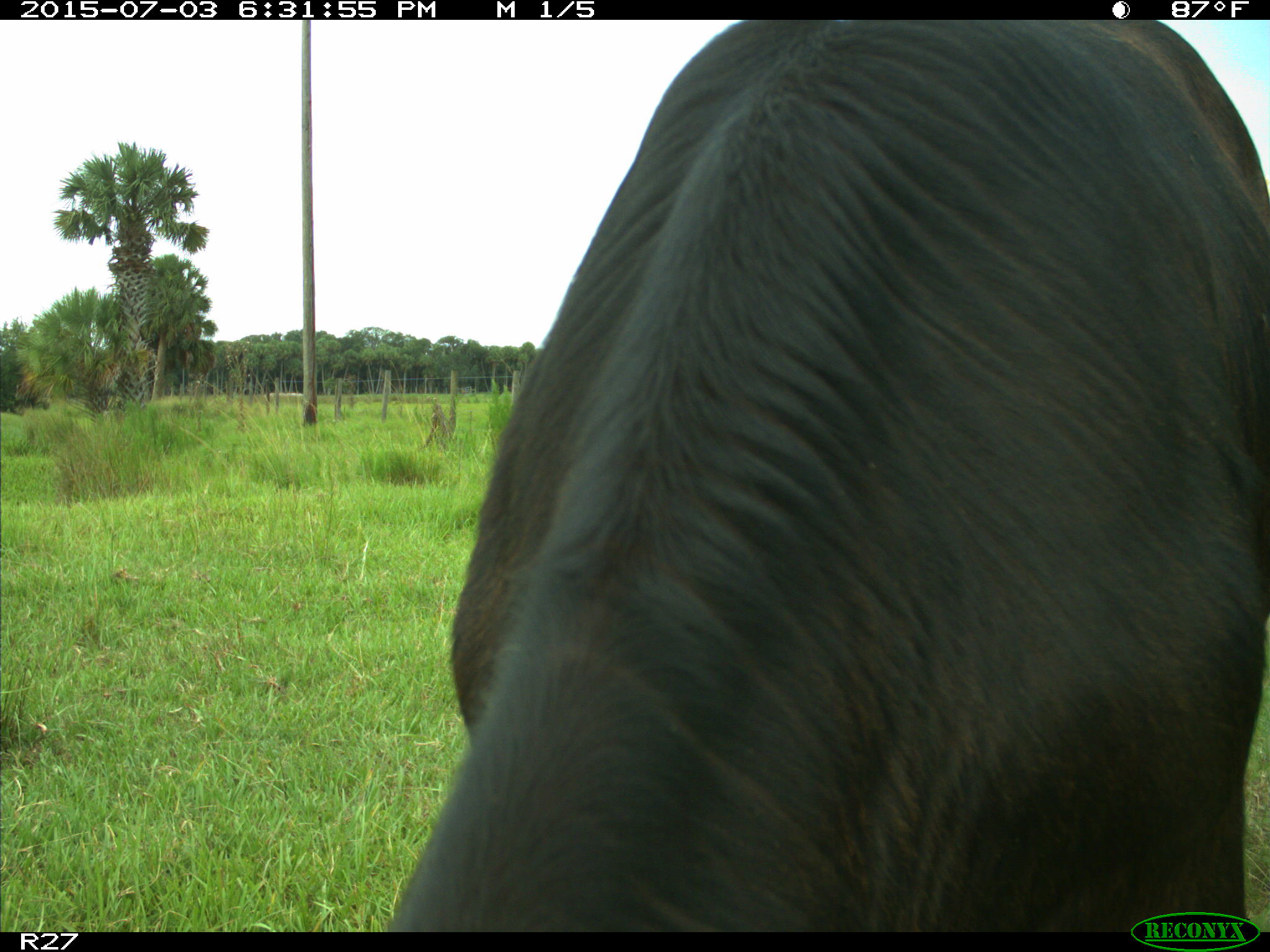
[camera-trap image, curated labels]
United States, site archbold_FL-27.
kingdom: Animalia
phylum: Chordata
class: Mammalia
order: Artiodactyla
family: Bovidae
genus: Bos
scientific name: Bos taurus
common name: domestic cow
Bos taurus (domestic cow).